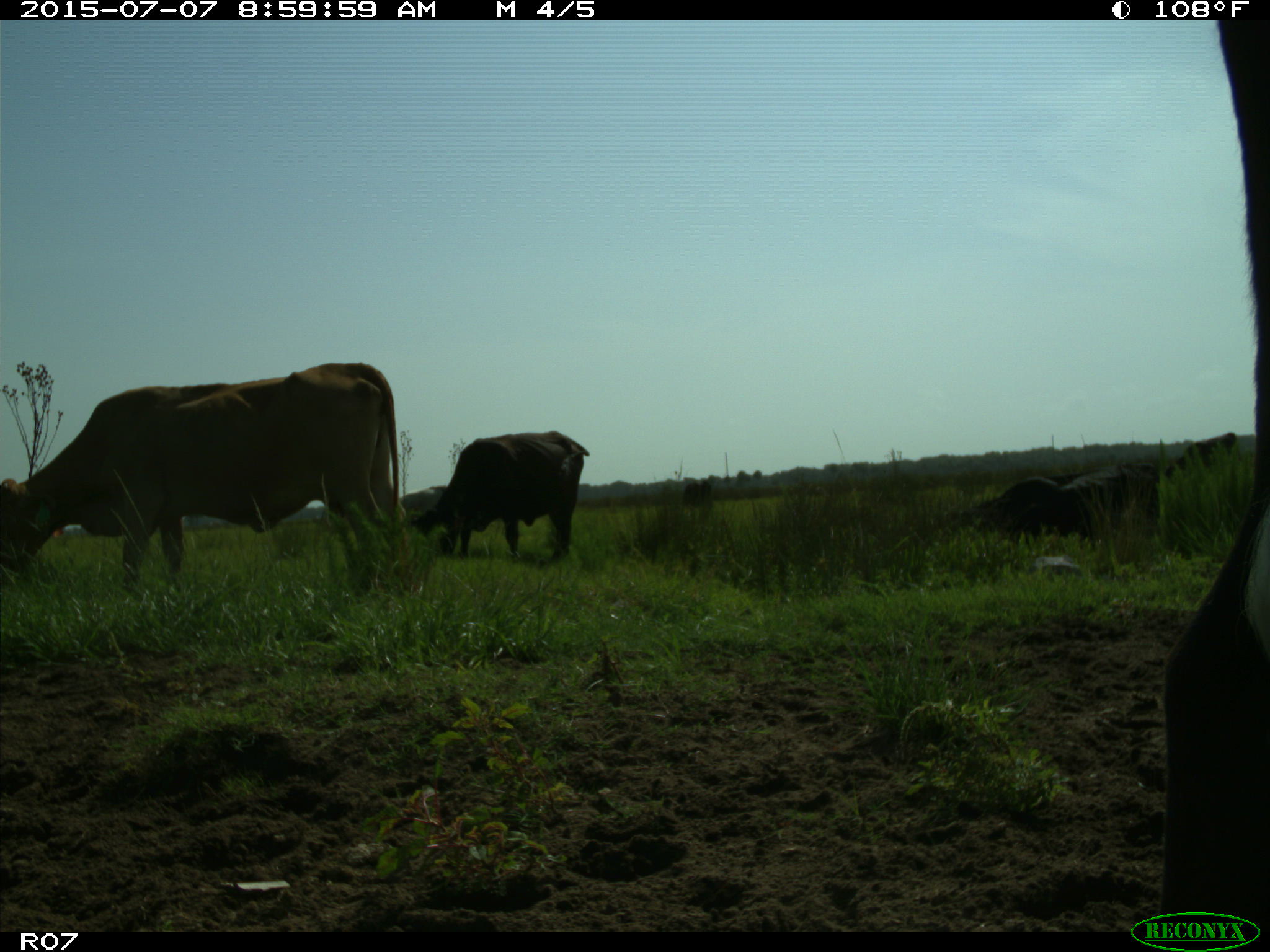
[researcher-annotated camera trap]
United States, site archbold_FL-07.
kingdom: Animalia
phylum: Chordata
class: Mammalia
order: Artiodactyla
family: Bovidae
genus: Bos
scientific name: Bos taurus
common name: domestic cow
Bos taurus (domestic cow).